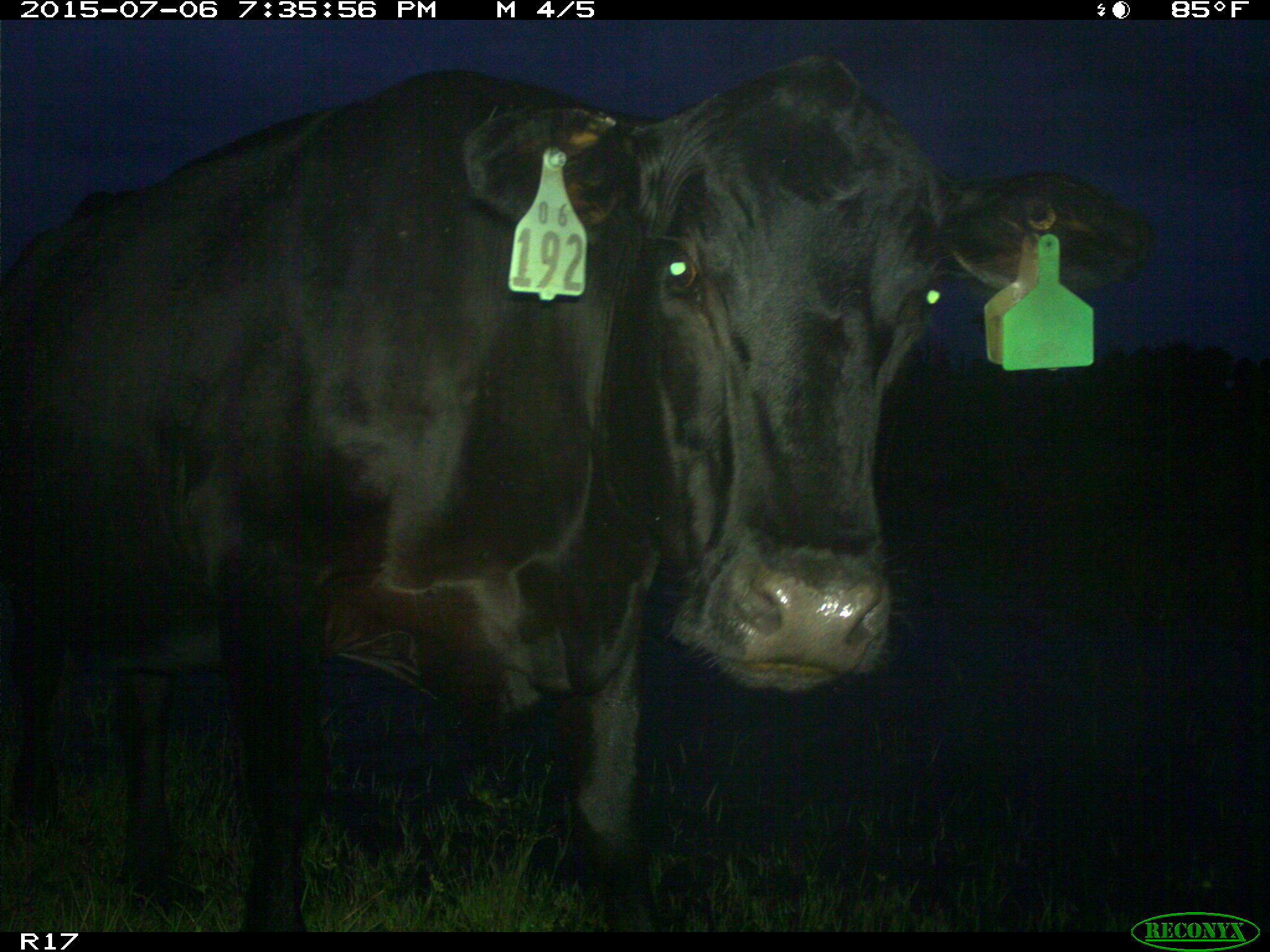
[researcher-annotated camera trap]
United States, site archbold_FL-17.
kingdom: Animalia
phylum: Chordata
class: Mammalia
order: Artiodactyla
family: Bovidae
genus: Bos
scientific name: Bos taurus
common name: domestic cow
Bos taurus (domestic cow).